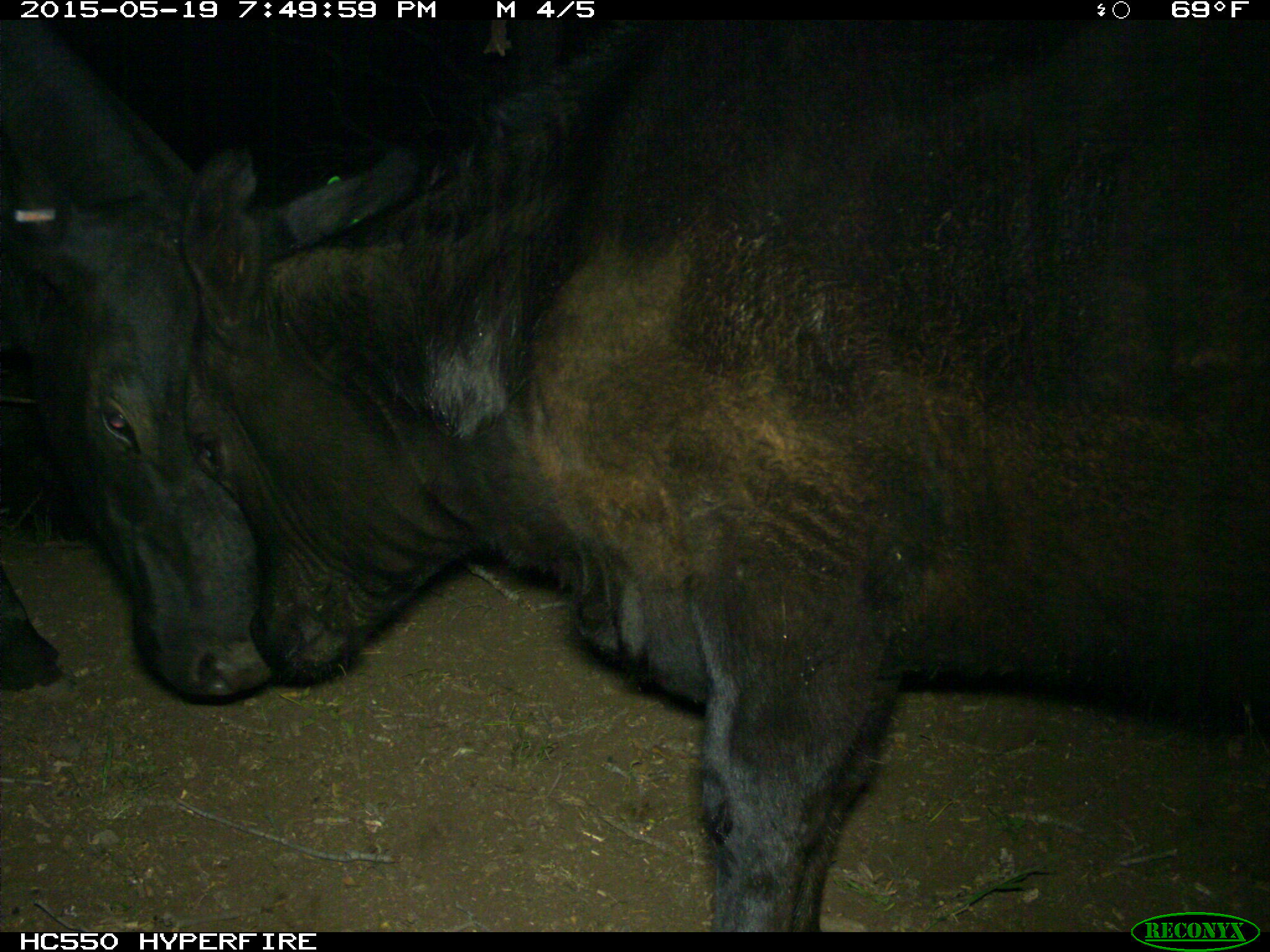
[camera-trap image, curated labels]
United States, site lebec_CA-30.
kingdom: Animalia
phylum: Chordata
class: Mammalia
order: Artiodactyla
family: Bovidae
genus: Bos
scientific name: Bos taurus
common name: domestic cow